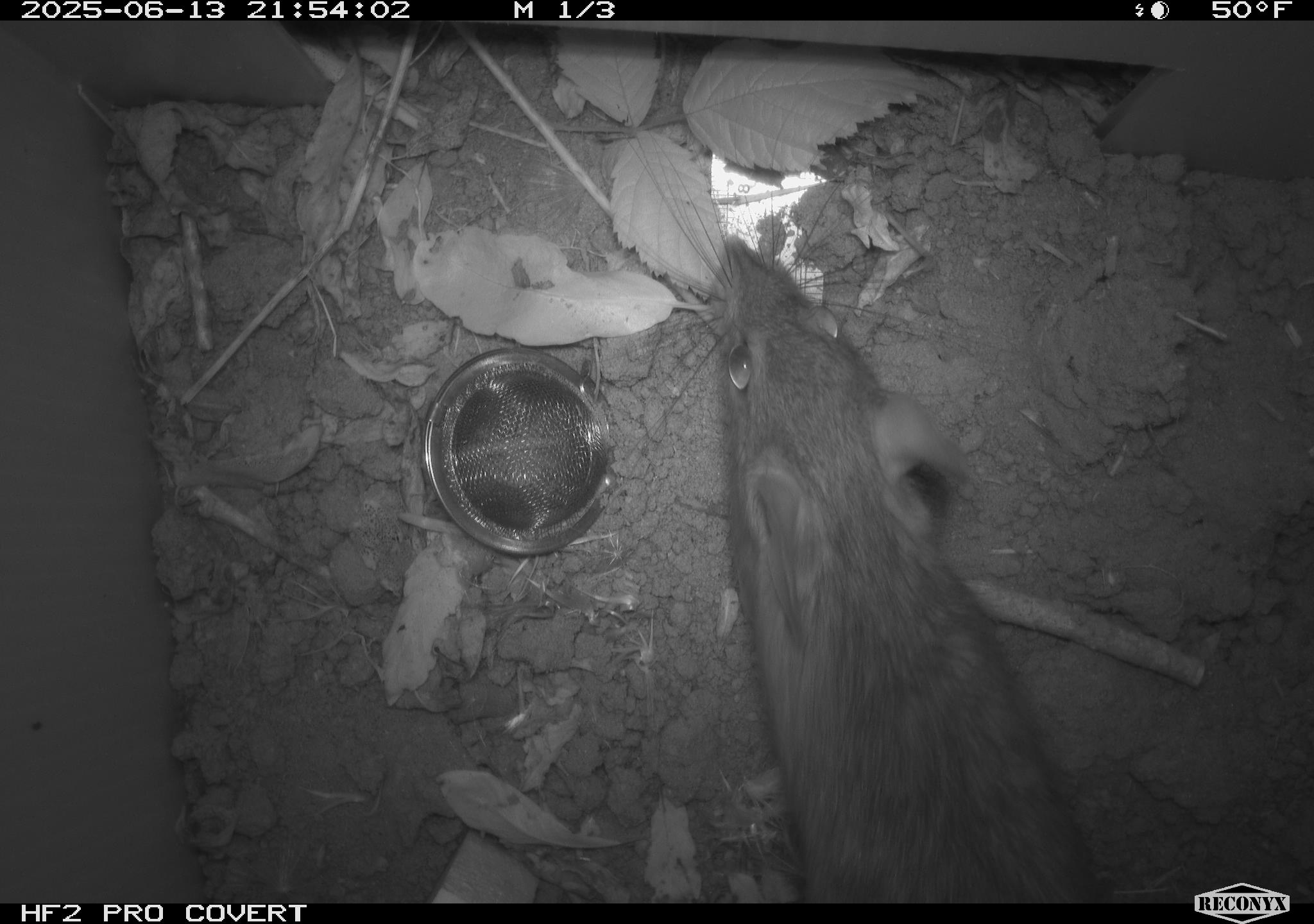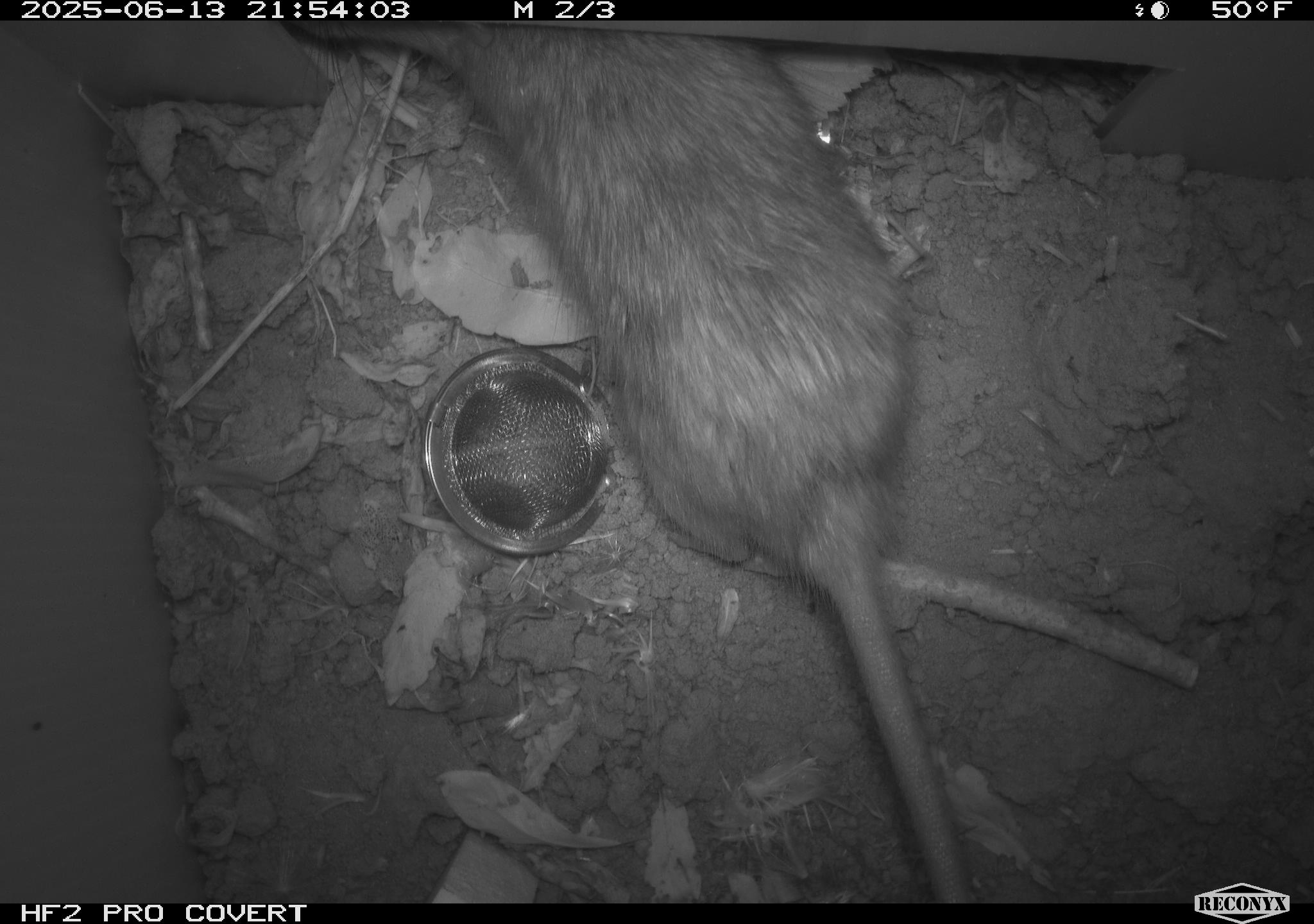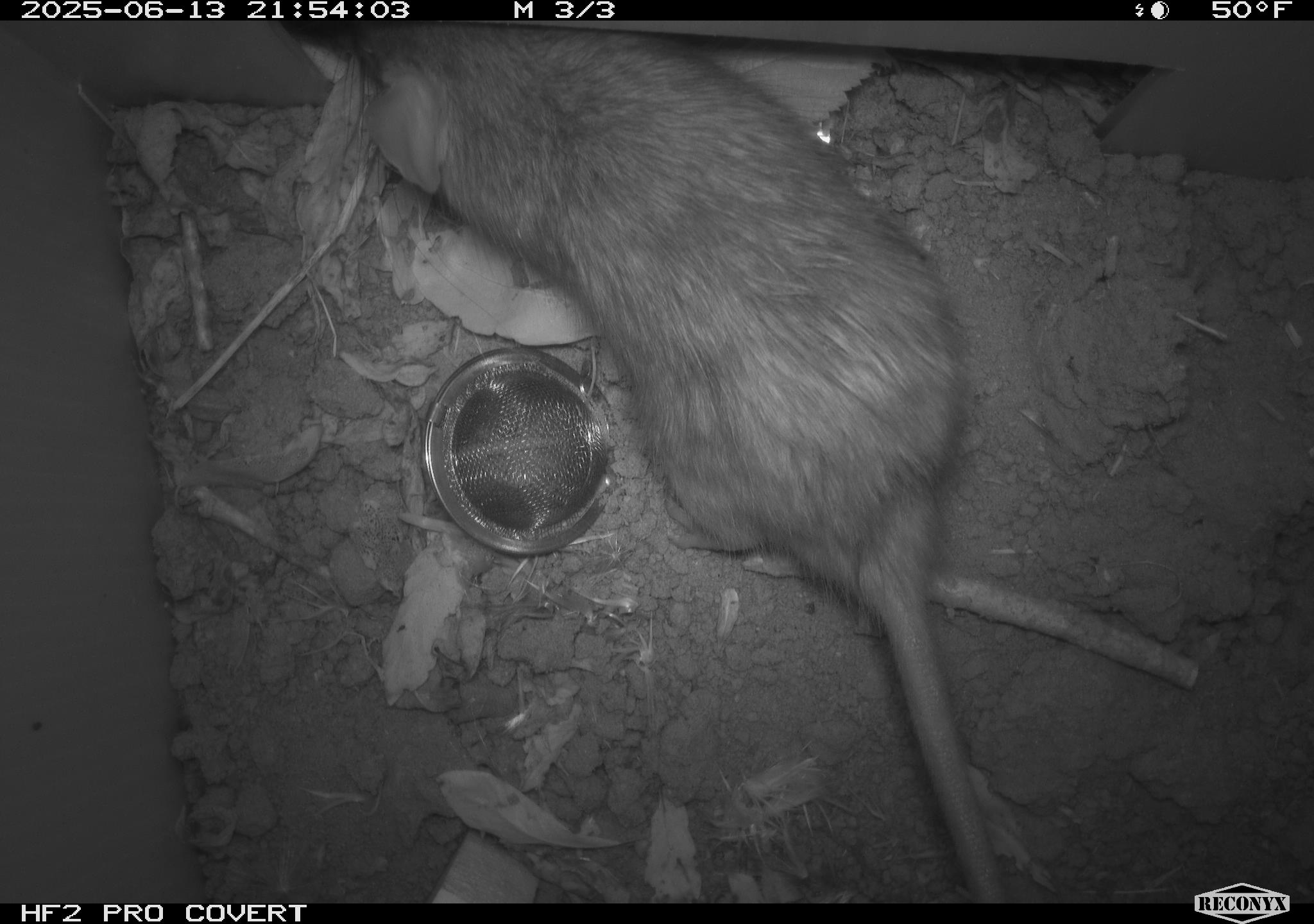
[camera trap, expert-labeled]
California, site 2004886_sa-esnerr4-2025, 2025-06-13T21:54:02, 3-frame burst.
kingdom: Animalia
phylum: Chordata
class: Mammalia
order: Rodentia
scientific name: Rodentia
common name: rodent